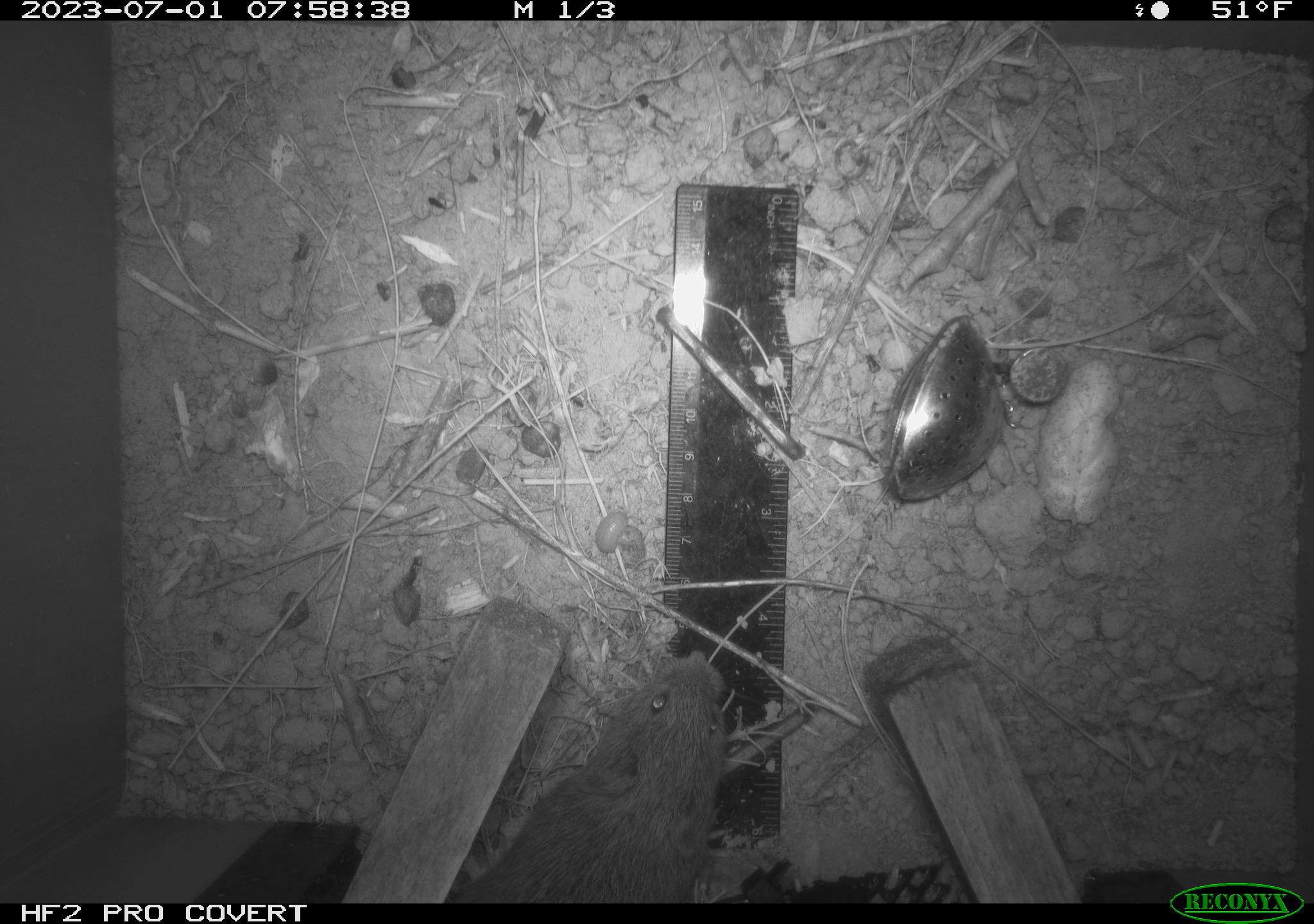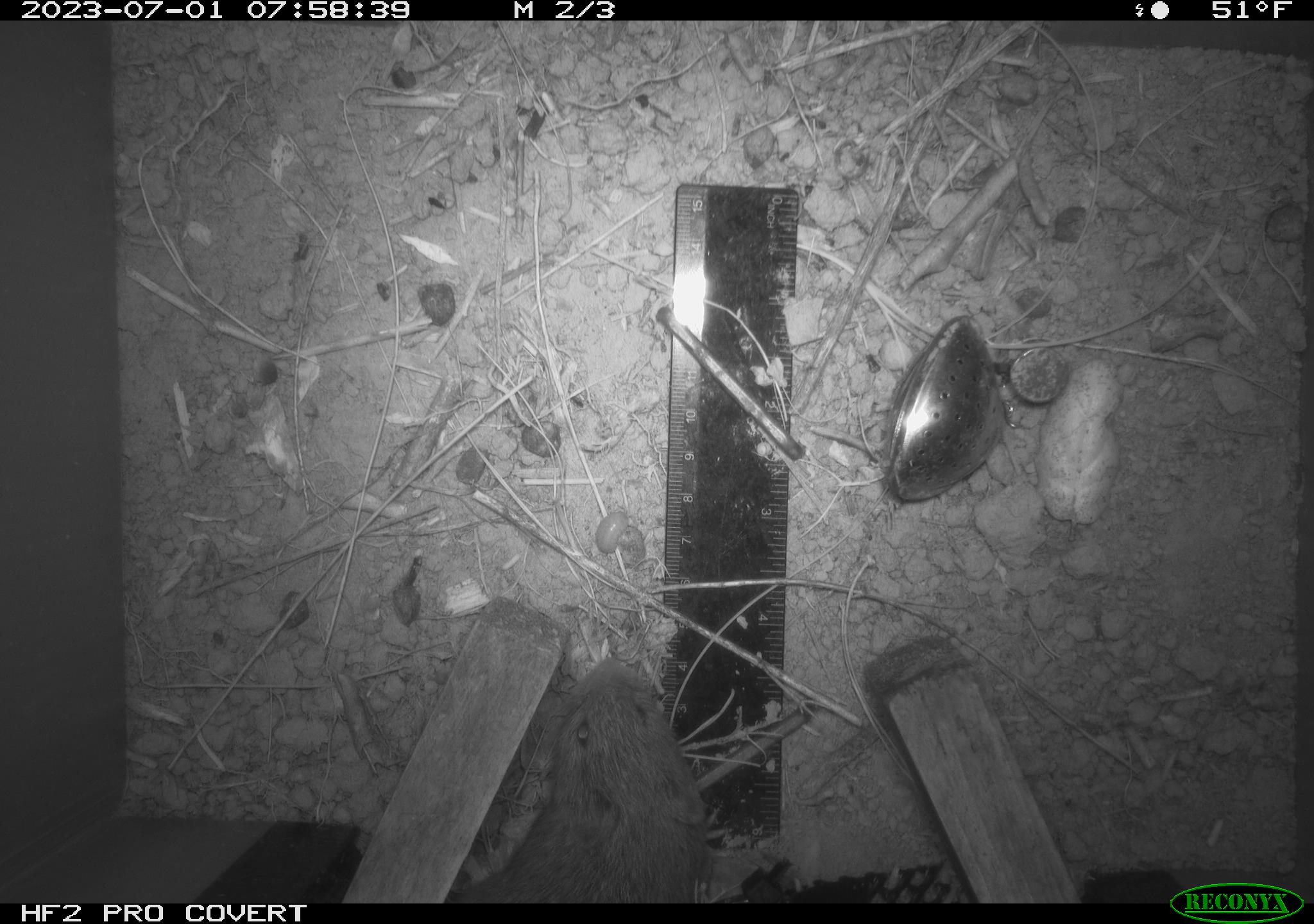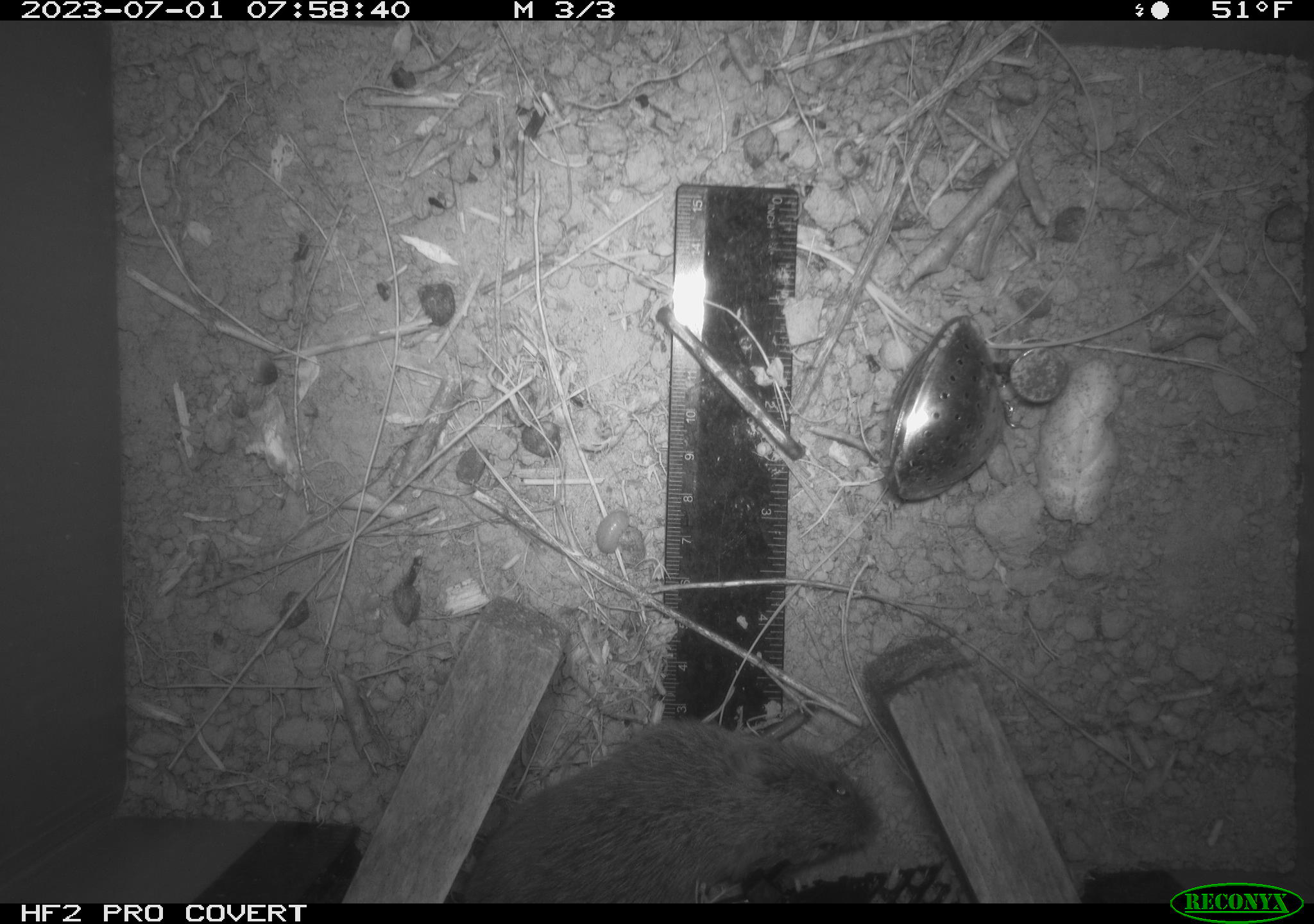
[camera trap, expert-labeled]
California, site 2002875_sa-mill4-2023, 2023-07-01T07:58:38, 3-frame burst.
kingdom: Animalia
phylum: Chordata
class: Mammalia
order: Rodentia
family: Cricetidae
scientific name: Arvicolinae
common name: voles, lemmings, and muskrats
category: arvicolinae subfamily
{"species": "arvicolinae subfamily (voles, lemmings, and muskrats) (Arvicolinae)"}